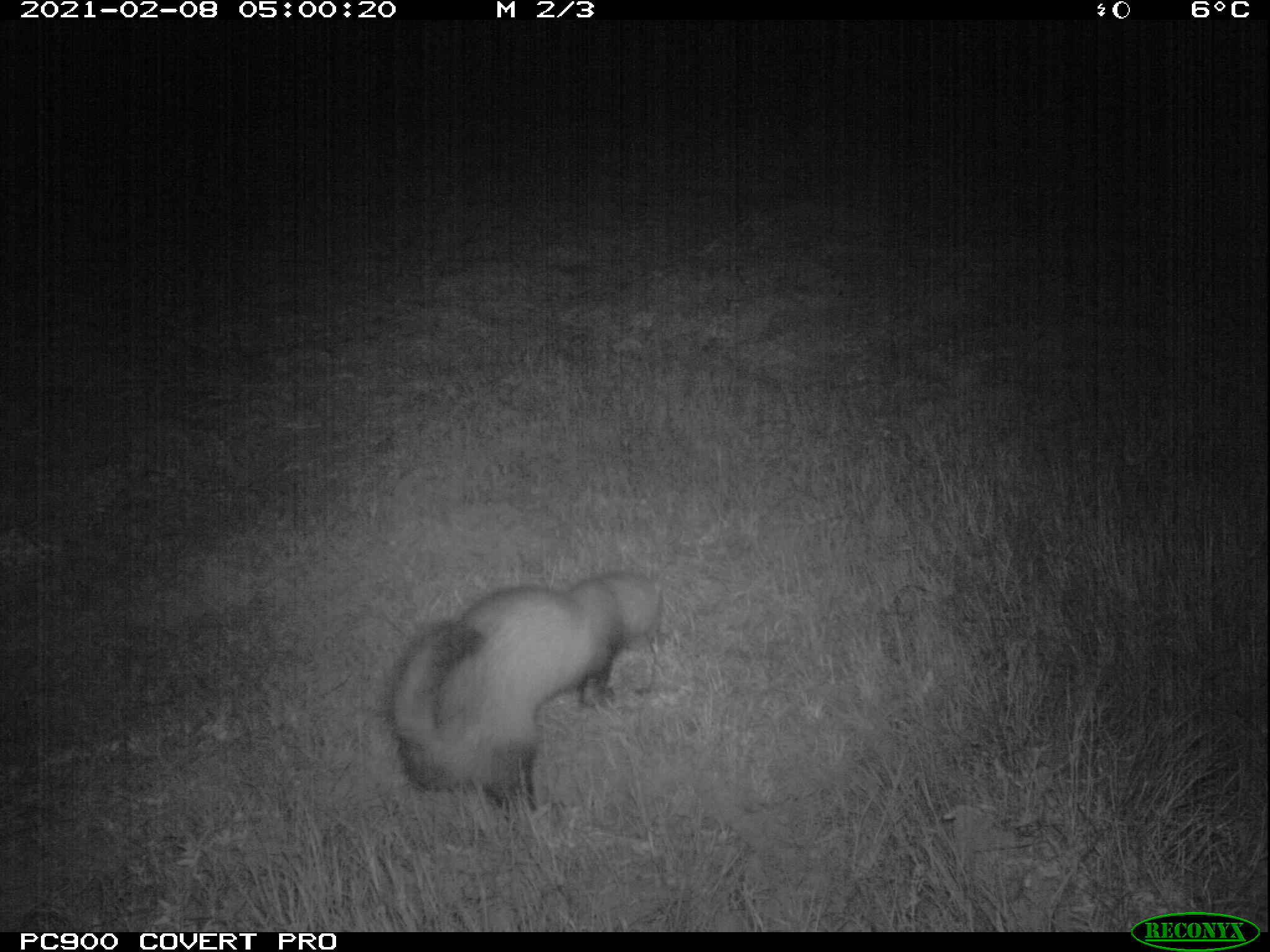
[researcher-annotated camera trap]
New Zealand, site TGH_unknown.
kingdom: Animalia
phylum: Chordata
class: Mammalia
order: Carnivora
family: Mustelidae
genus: Mustela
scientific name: Mustela furo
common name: ferret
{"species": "ferret (Mustela furo)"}